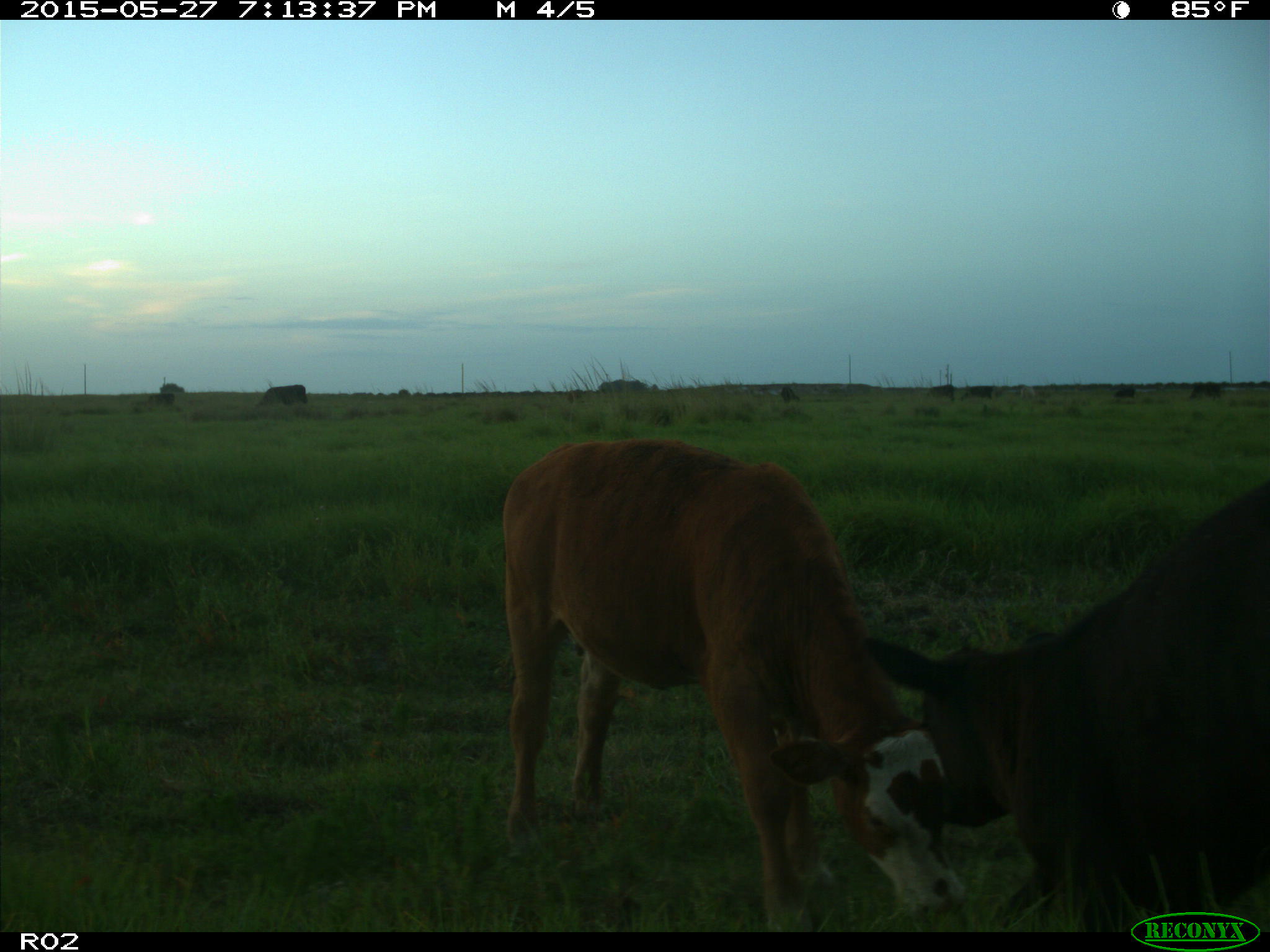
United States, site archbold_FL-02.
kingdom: Animalia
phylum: Chordata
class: Mammalia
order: Artiodactyla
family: Bovidae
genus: Bos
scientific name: Bos taurus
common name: domestic cow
Bos taurus (domestic cow).